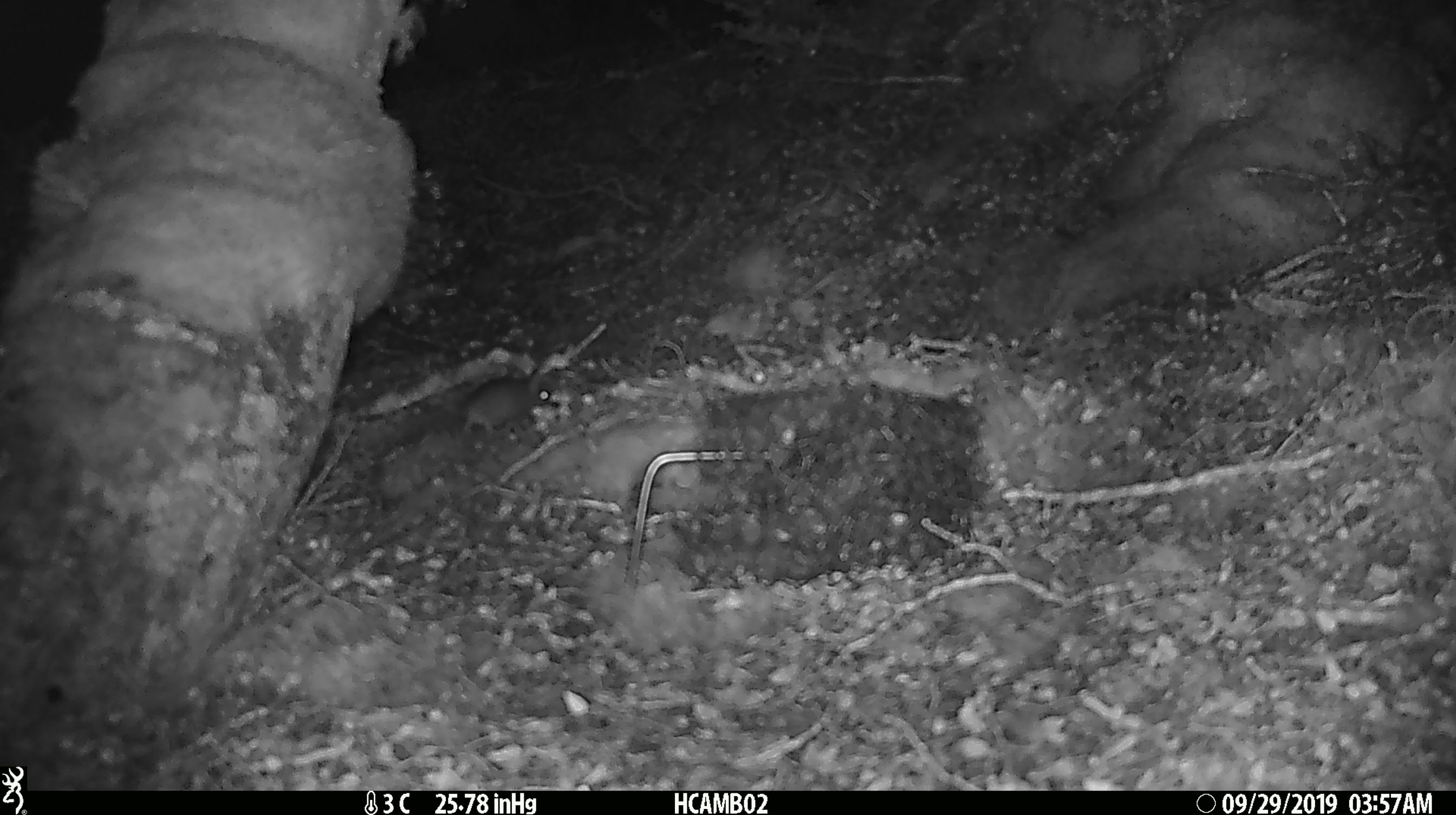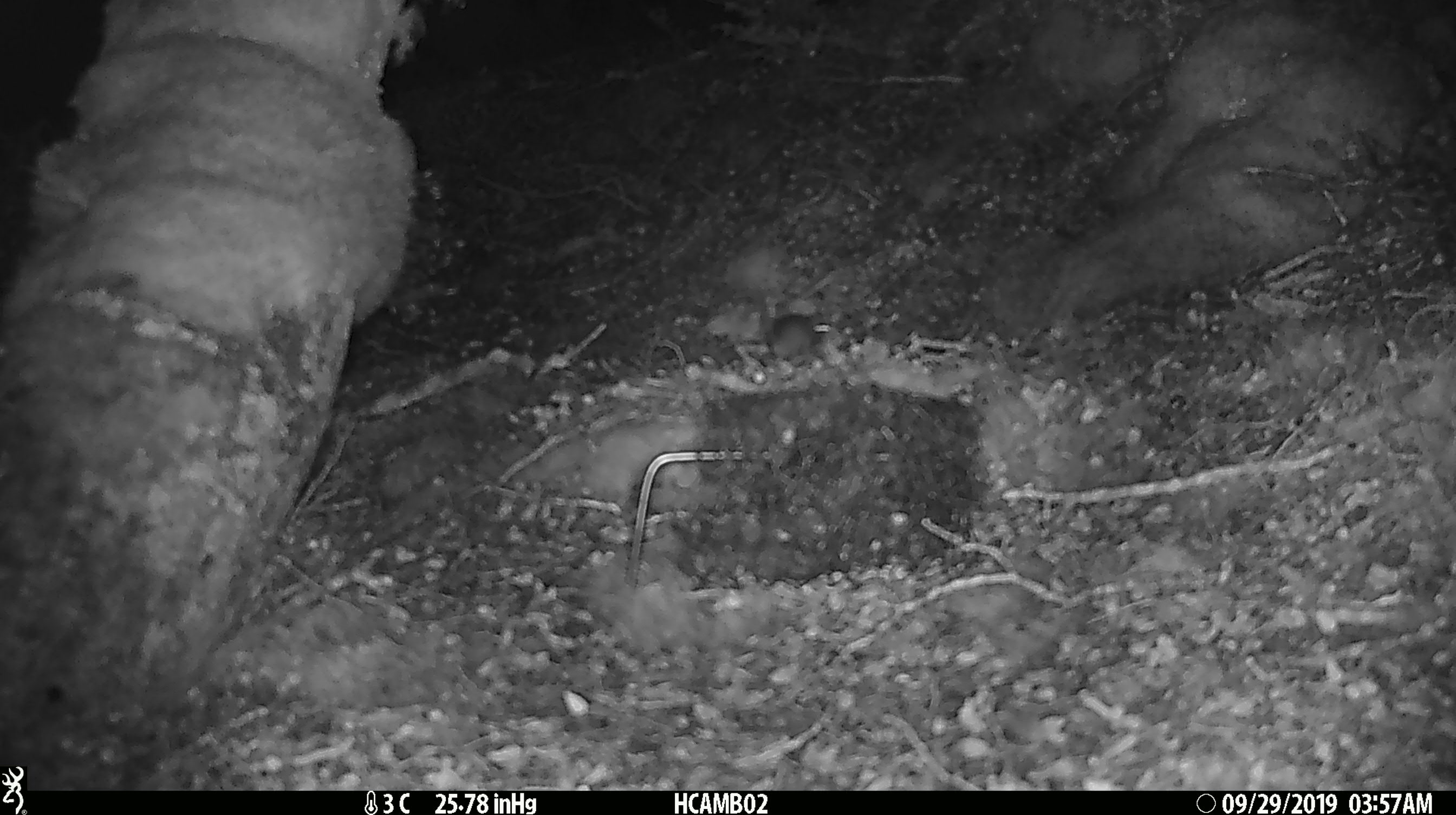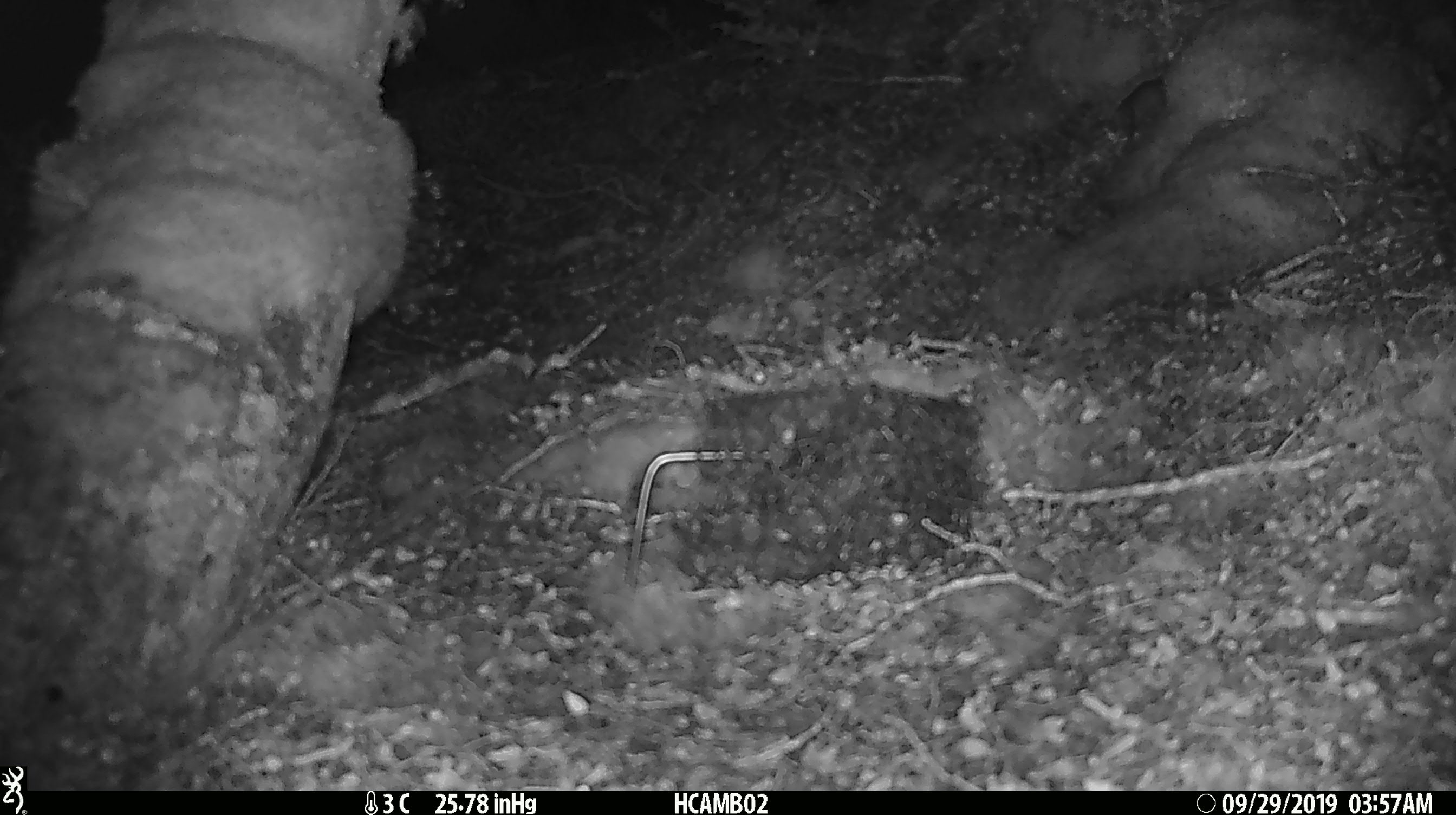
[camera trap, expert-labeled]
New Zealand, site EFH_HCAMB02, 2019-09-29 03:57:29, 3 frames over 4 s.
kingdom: Animalia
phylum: Chordata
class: Mammalia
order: Rodentia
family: Muridae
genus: Mus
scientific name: Mus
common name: mouse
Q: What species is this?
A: Mouse (Mus).